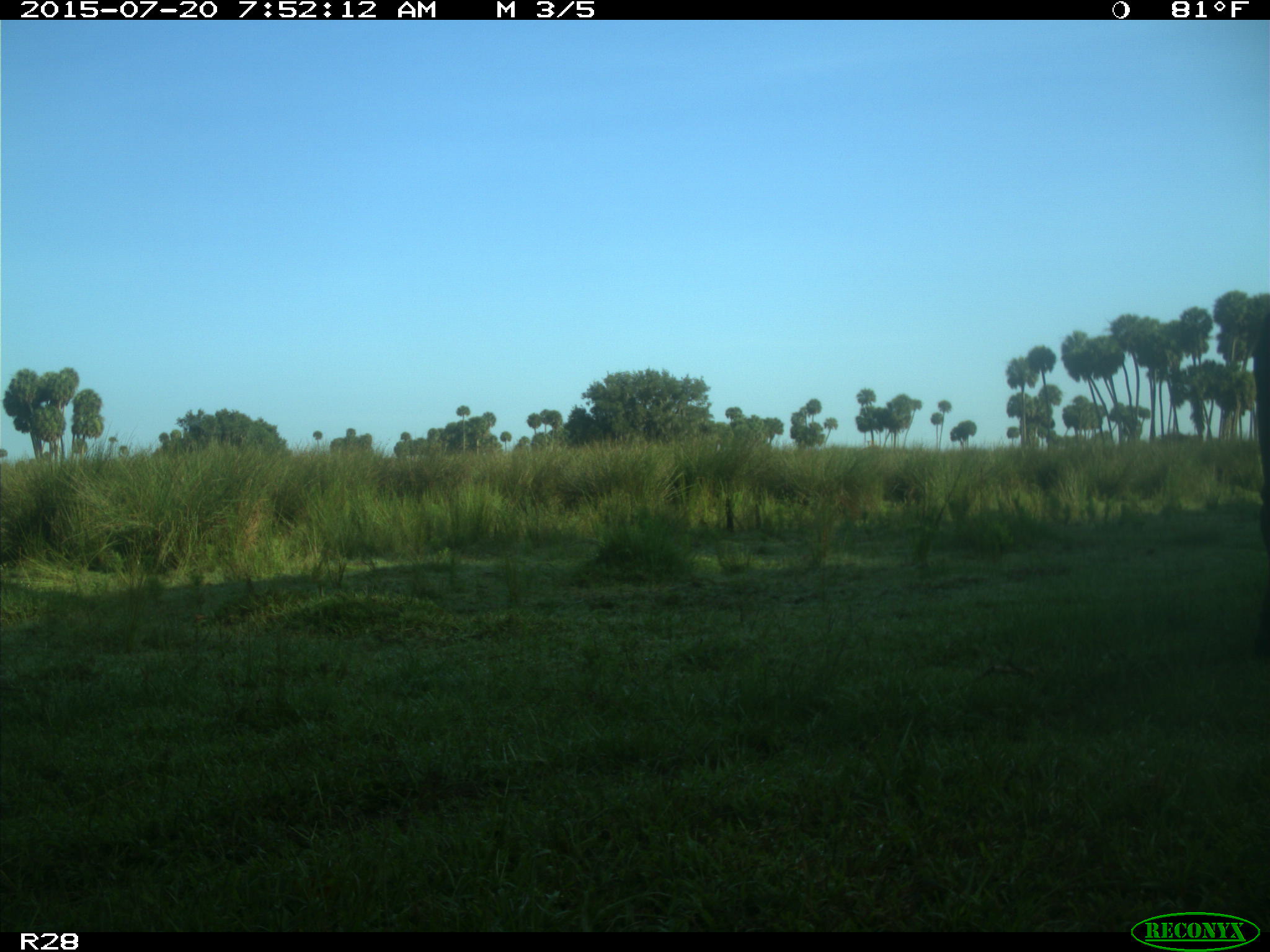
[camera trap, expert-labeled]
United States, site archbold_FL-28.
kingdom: Animalia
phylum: Chordata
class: Mammalia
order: Artiodactyla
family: Bovidae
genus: Bos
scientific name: Bos taurus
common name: domestic cow